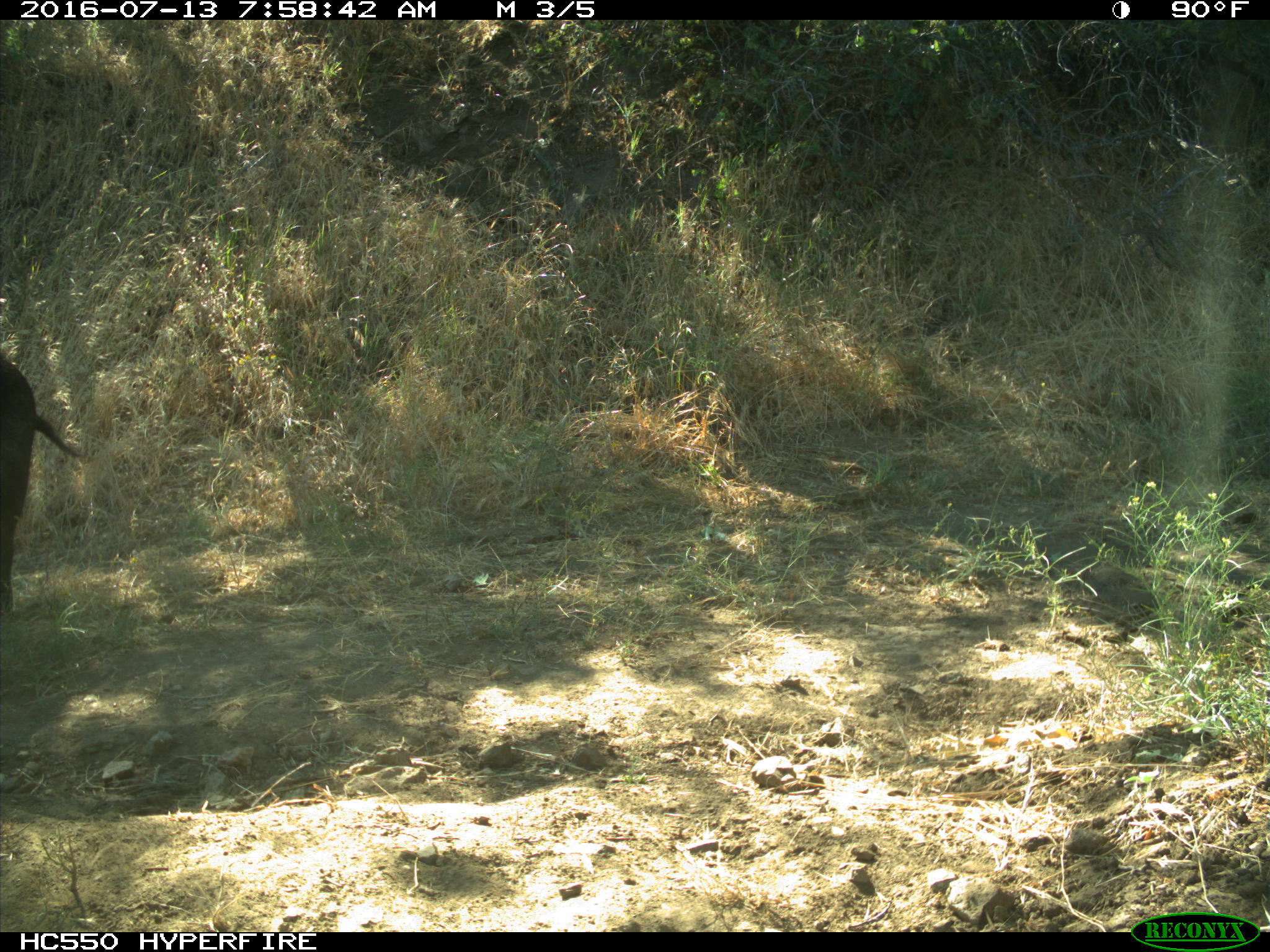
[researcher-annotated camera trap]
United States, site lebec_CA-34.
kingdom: Animalia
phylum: Chordata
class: Mammalia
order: Artiodactyla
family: Suidae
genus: Sus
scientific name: Sus scrofa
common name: wild boar